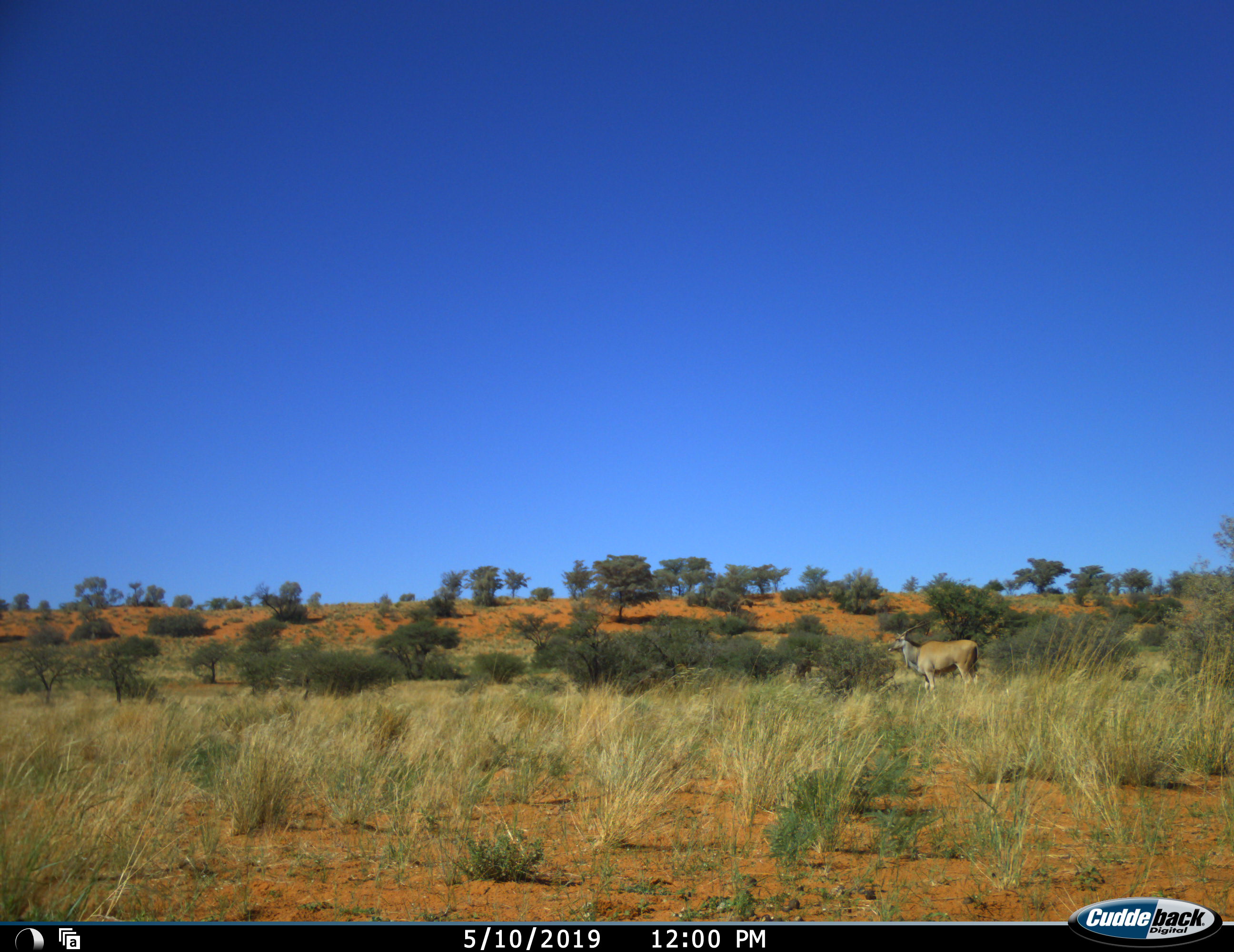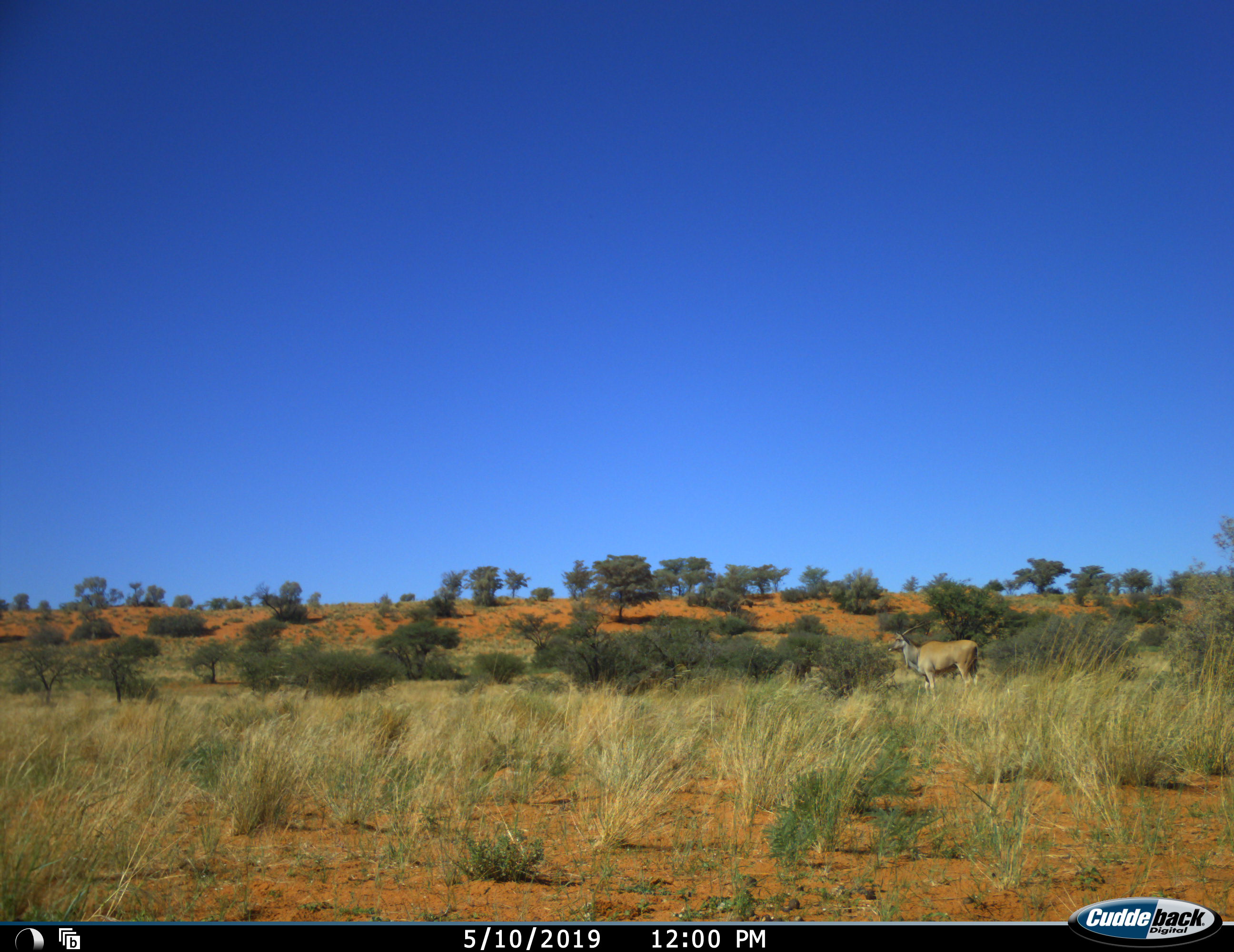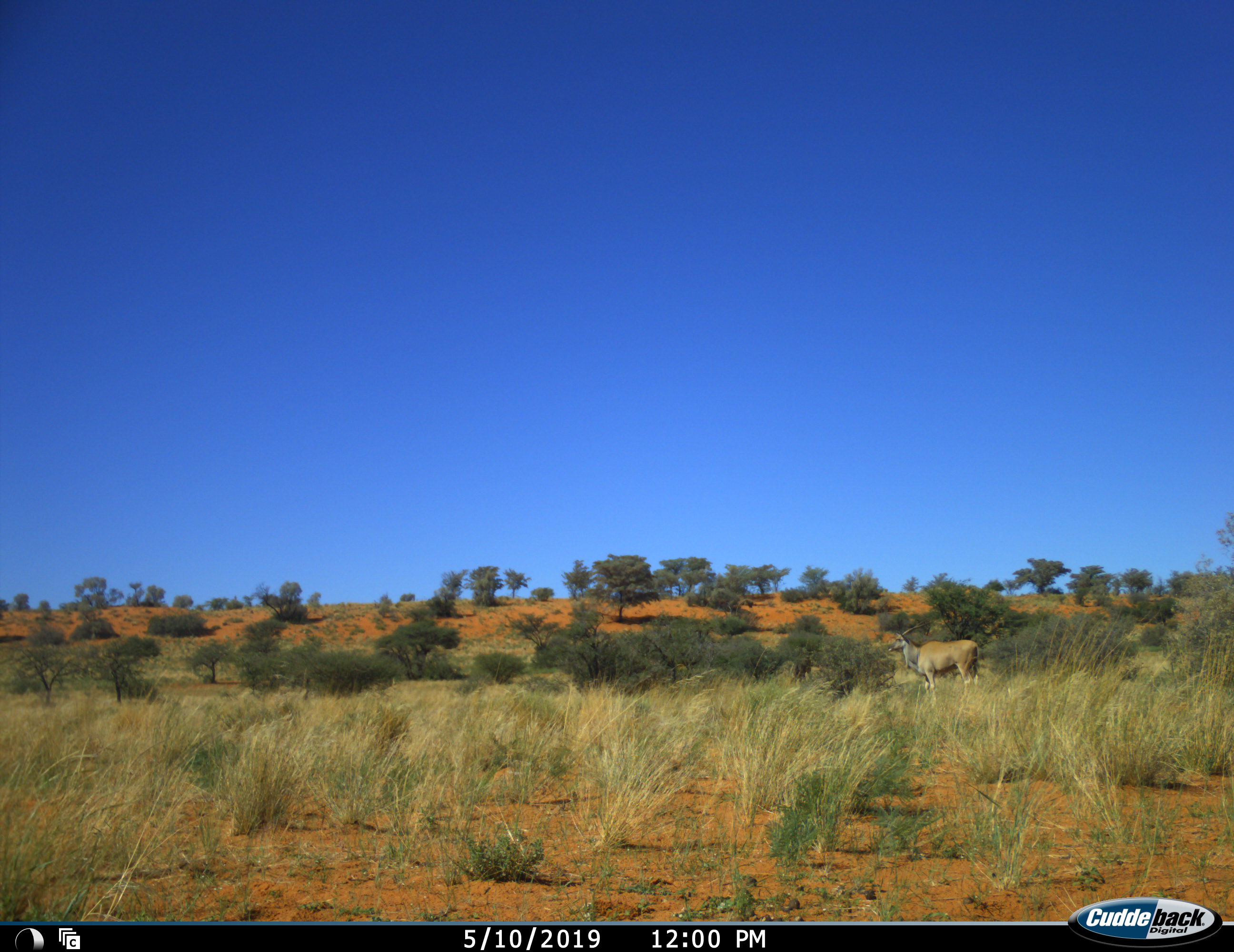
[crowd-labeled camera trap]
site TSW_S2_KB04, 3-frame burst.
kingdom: Animalia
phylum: Chordata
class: Mammalia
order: Artiodactyla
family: Bovidae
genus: Tragelaphus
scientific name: Tragelaphus oryx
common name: eland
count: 1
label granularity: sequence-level